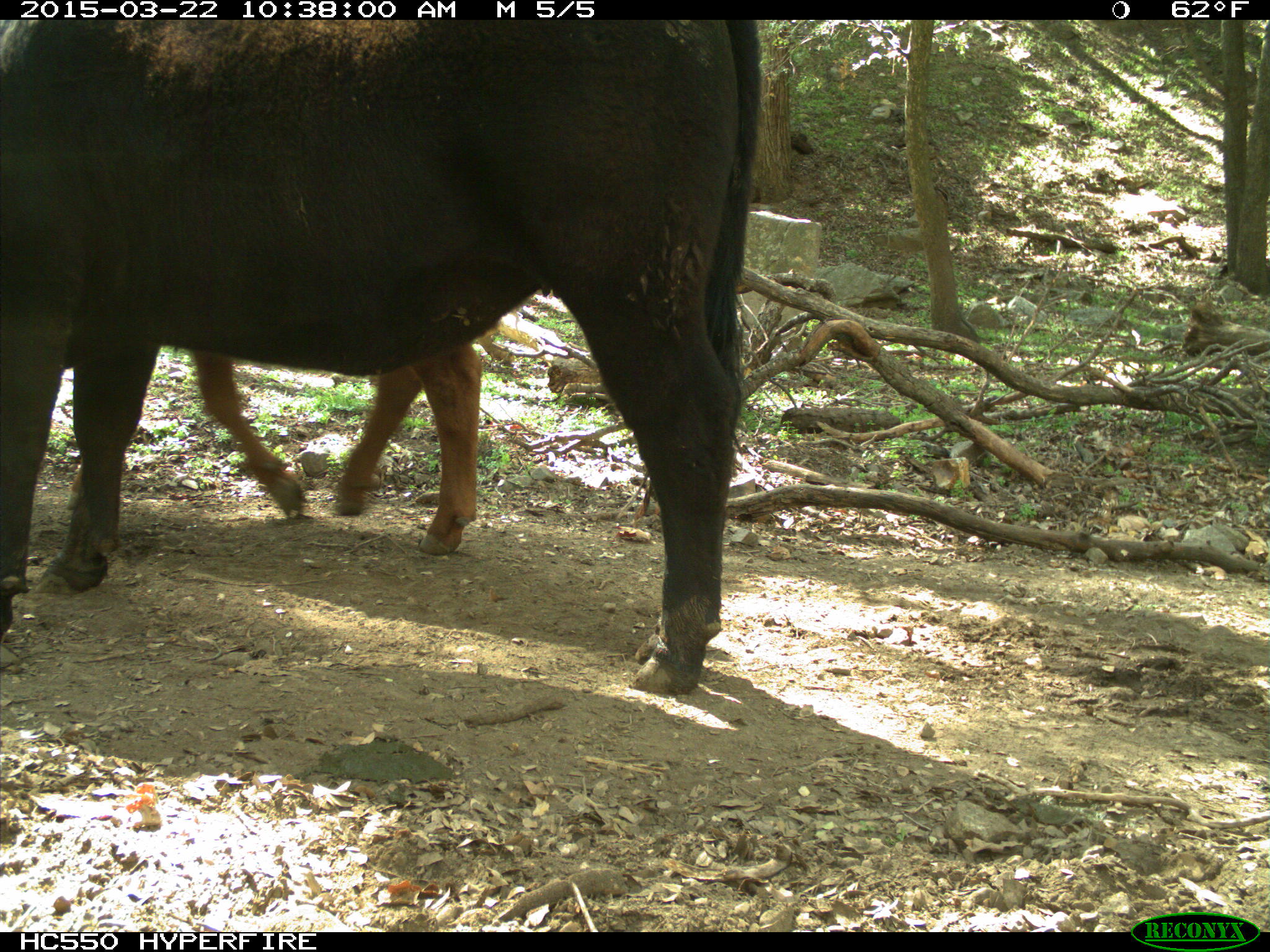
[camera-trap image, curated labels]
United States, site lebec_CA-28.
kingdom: Animalia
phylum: Chordata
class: Mammalia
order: Artiodactyla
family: Bovidae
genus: Bos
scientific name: Bos taurus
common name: domestic cow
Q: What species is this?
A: Bos taurus (domestic cow).